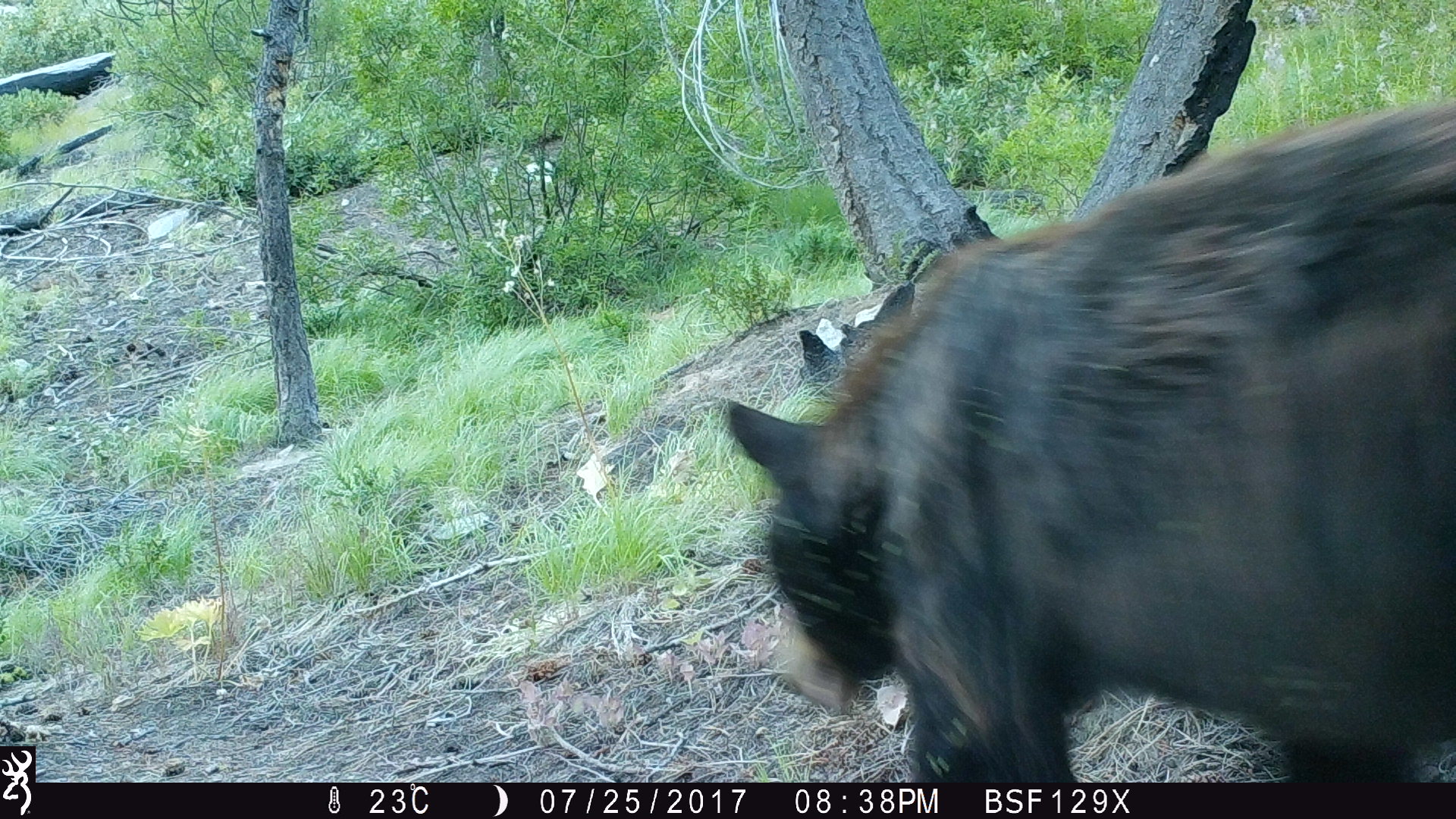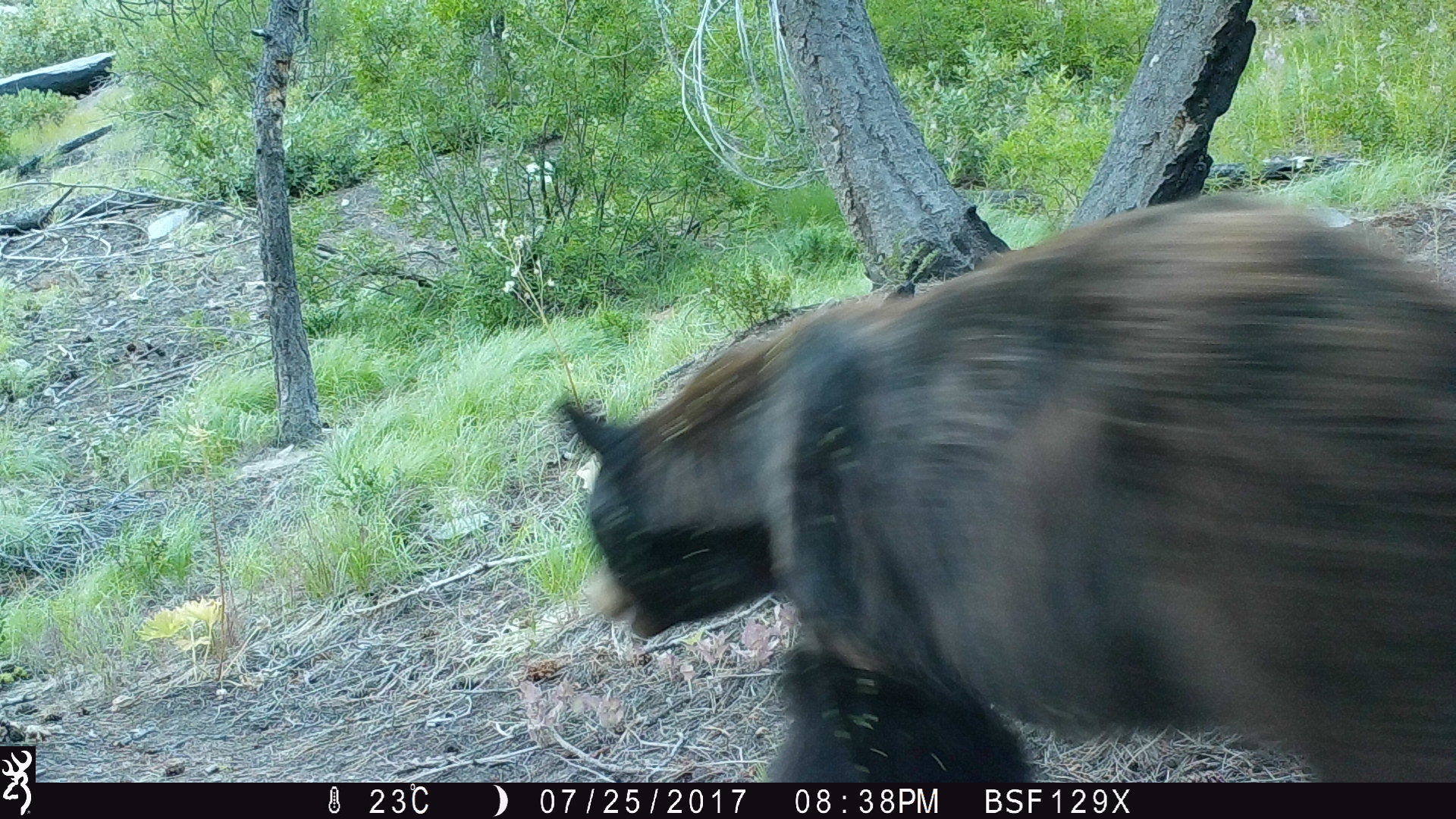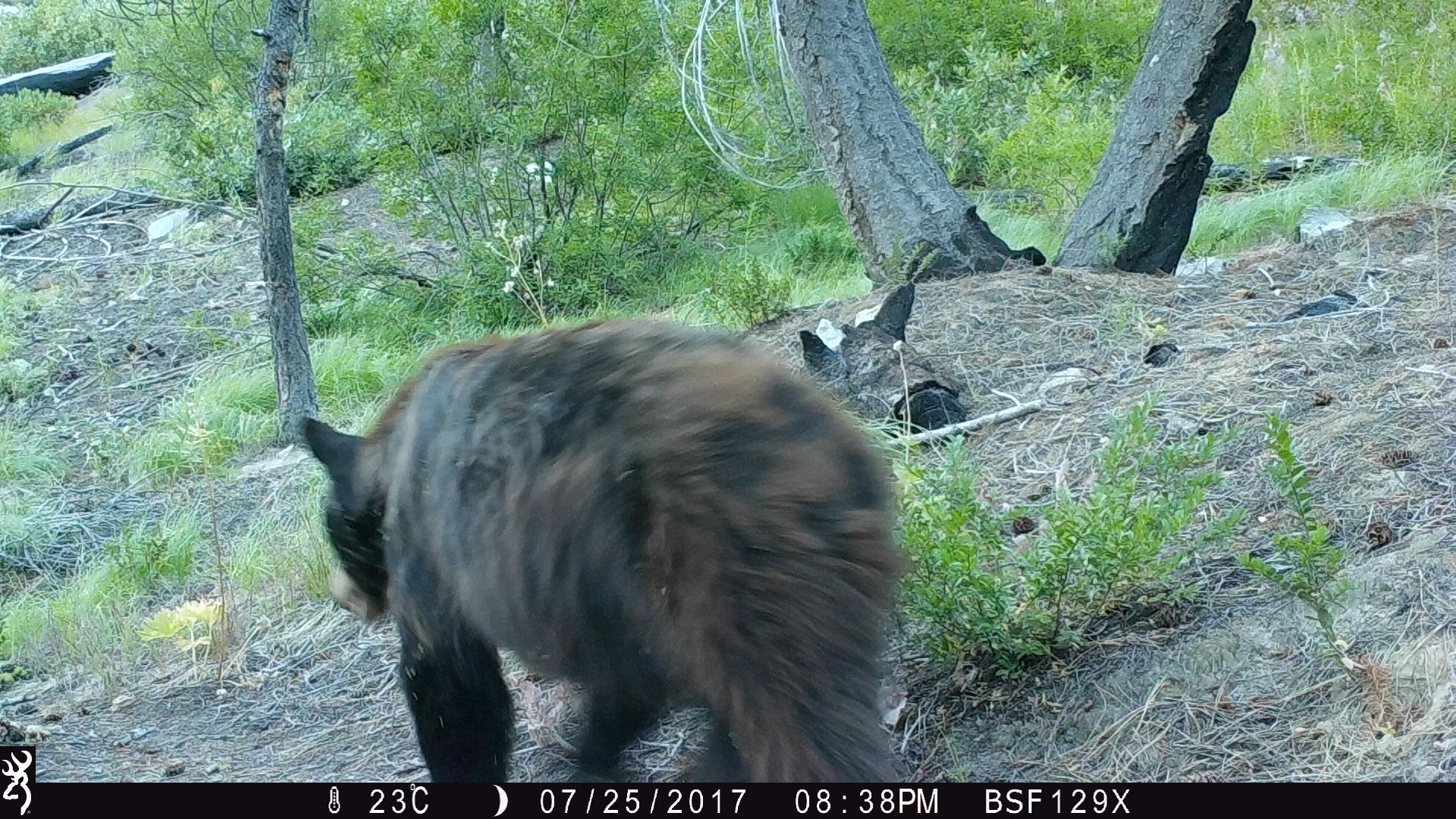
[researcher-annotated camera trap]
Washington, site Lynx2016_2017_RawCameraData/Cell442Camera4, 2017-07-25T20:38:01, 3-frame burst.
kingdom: Animalia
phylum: Chordata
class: Mammalia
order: Carnivora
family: Ursidae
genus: Ursus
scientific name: Ursus americanus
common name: american black bear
Ursus americanus (american black bear). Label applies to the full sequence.